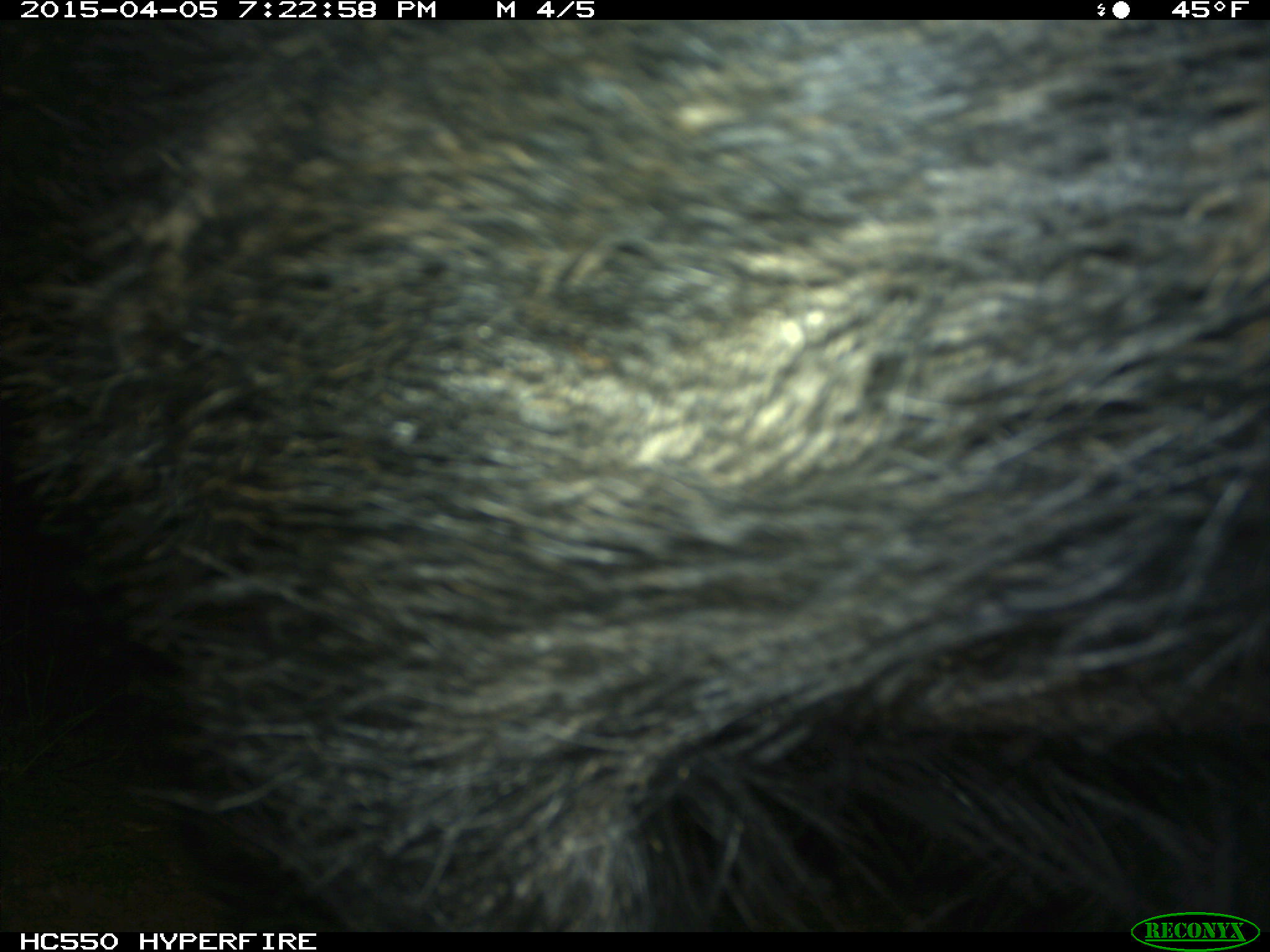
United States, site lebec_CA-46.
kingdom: Animalia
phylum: Chordata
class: Mammalia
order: Artiodactyla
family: Suidae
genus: Sus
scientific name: Sus scrofa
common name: wild boar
Sus scrofa (wild boar).